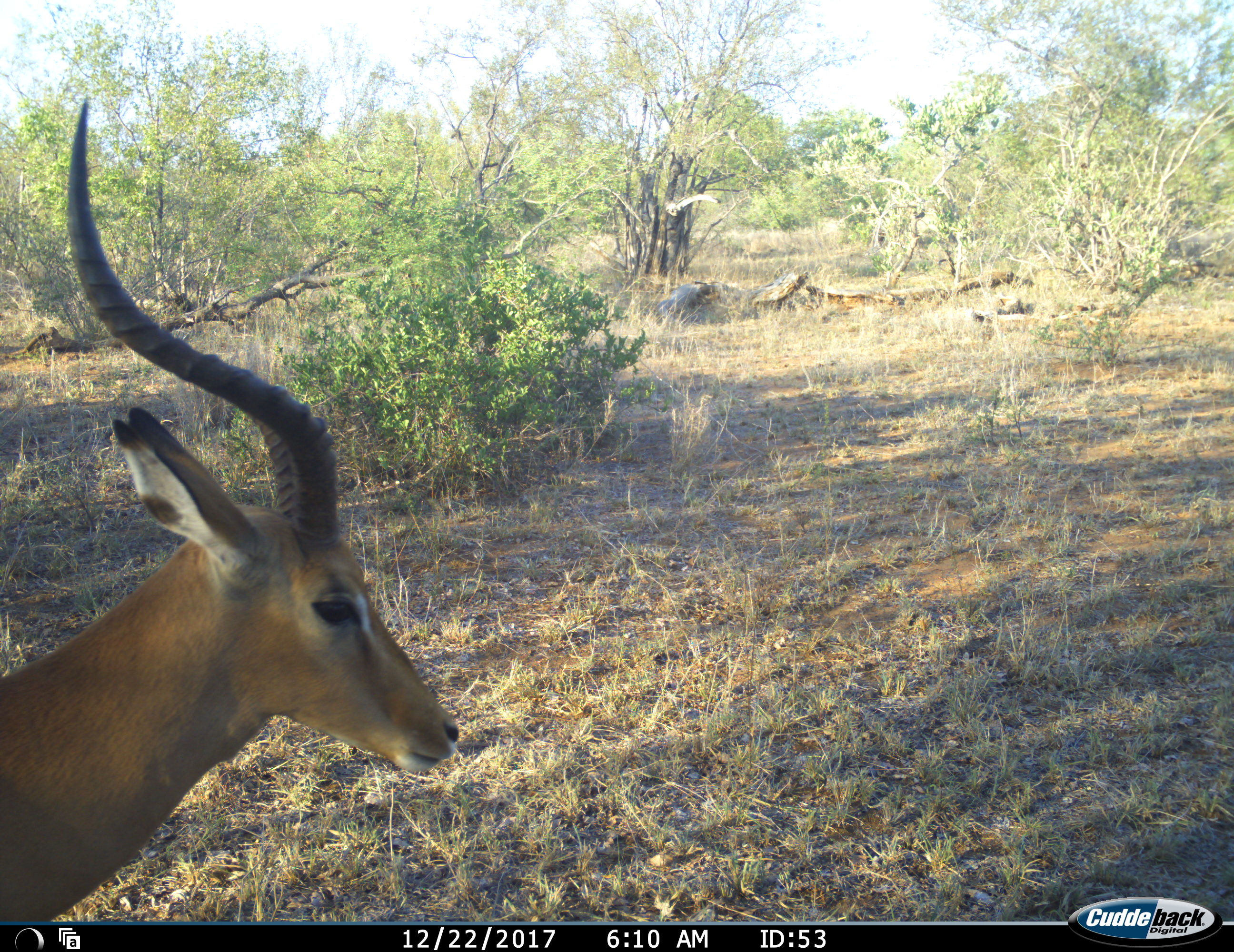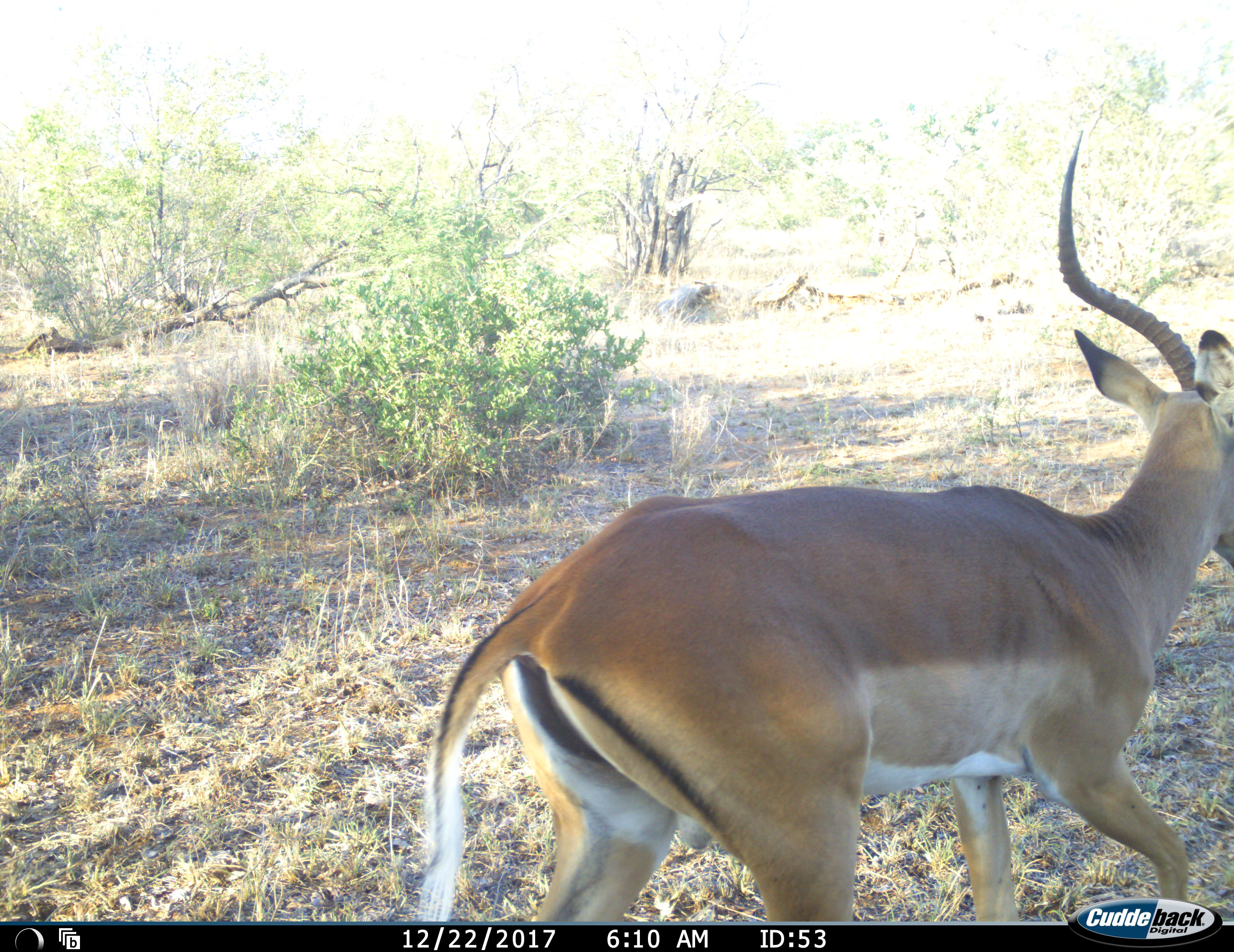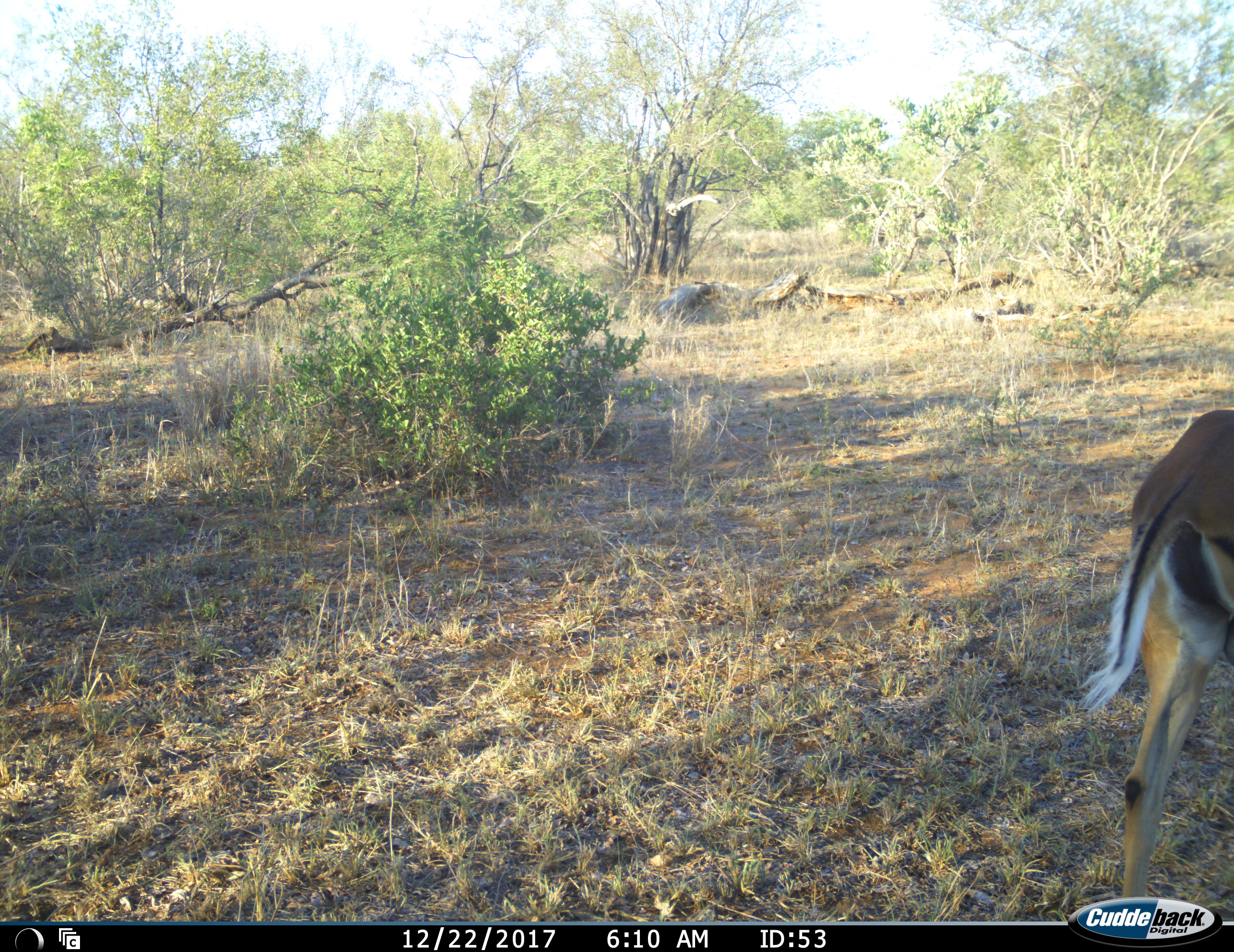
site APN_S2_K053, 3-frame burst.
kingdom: Animalia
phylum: Chordata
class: Mammalia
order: Artiodactyla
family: Bovidae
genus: Aepyceros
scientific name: Aepyceros melampus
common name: impala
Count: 1.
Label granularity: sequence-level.